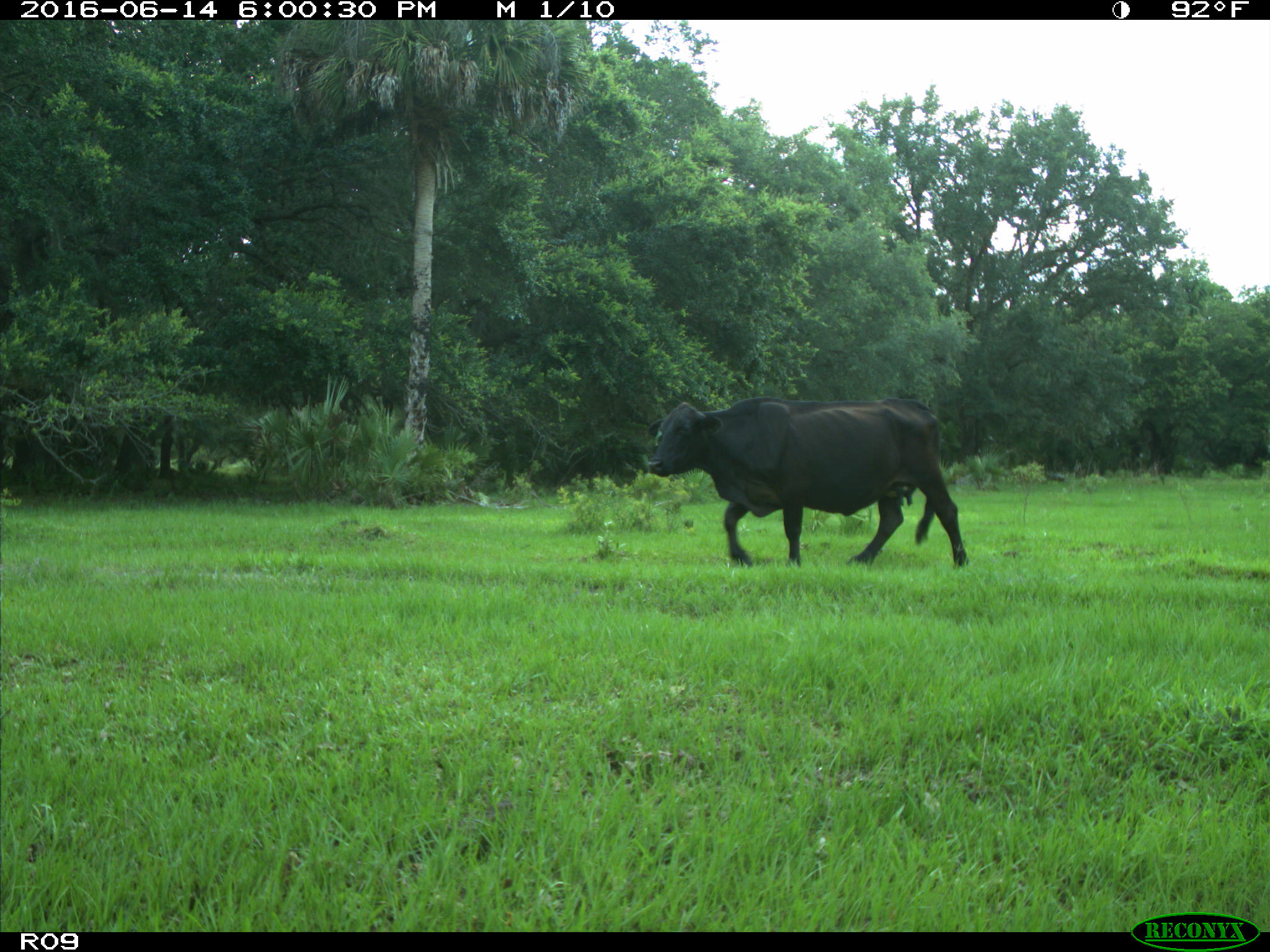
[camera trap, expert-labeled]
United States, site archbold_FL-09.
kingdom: Animalia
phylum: Chordata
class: Mammalia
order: Artiodactyla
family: Bovidae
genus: Bos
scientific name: Bos taurus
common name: domestic cow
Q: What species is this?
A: Bos taurus (domestic cow).